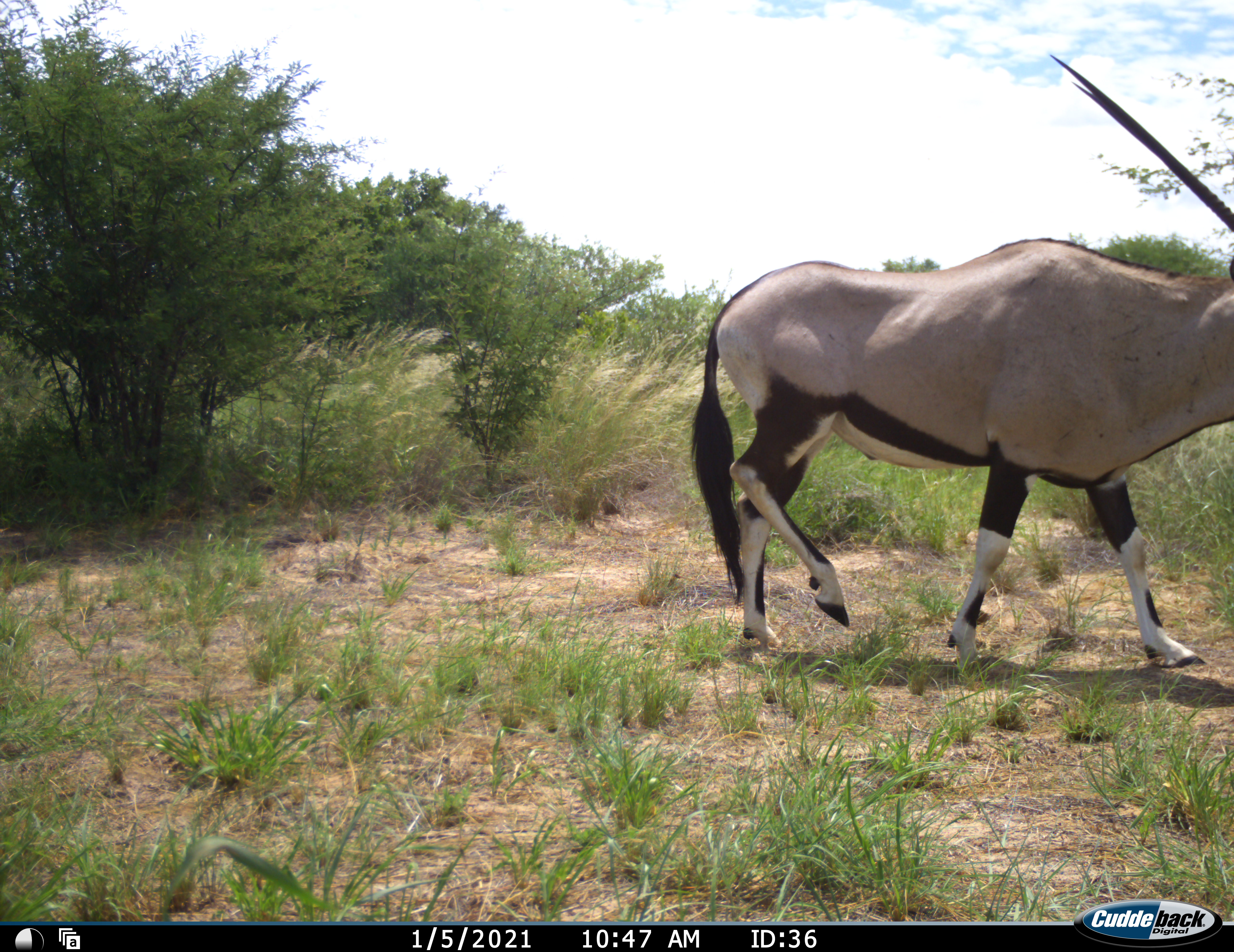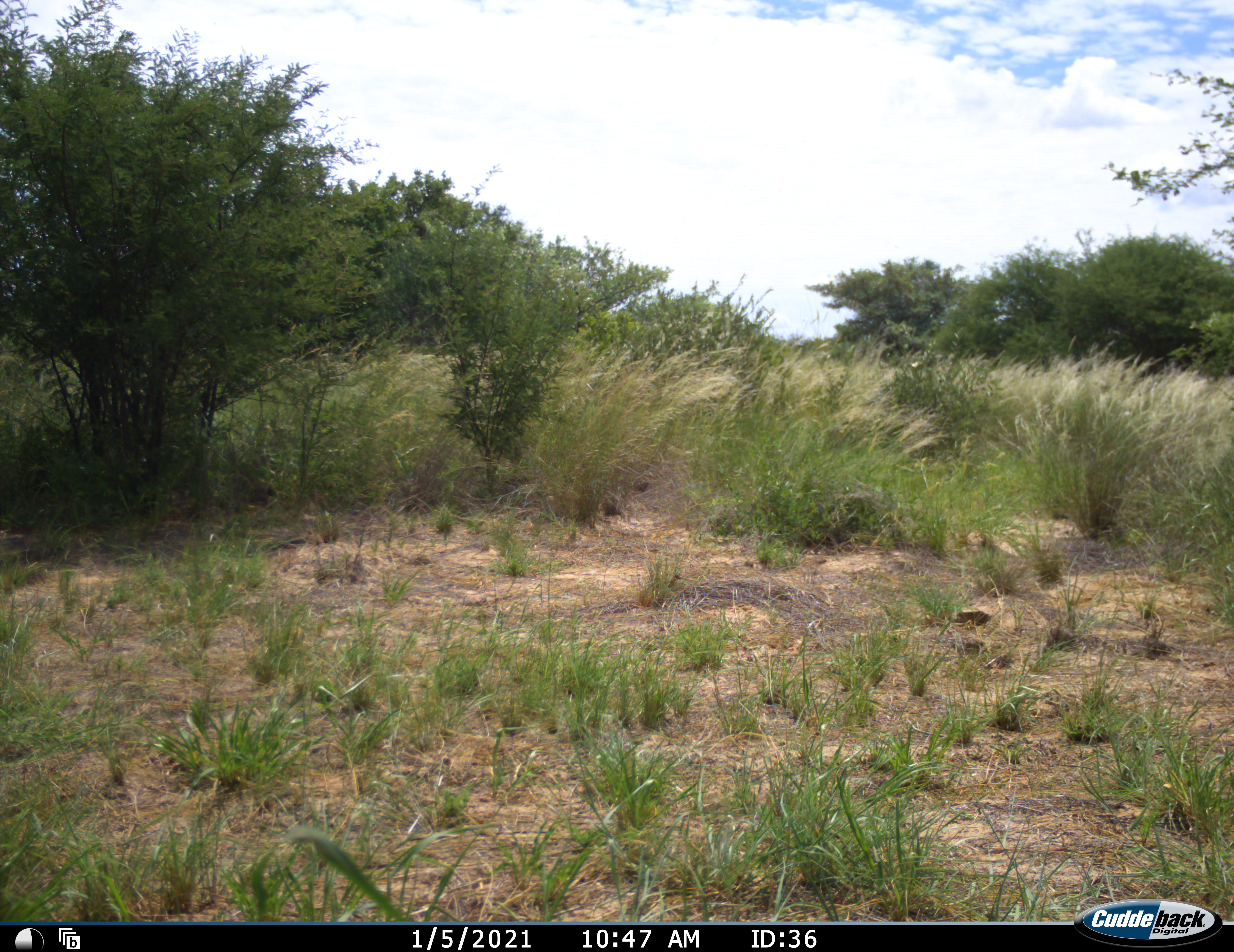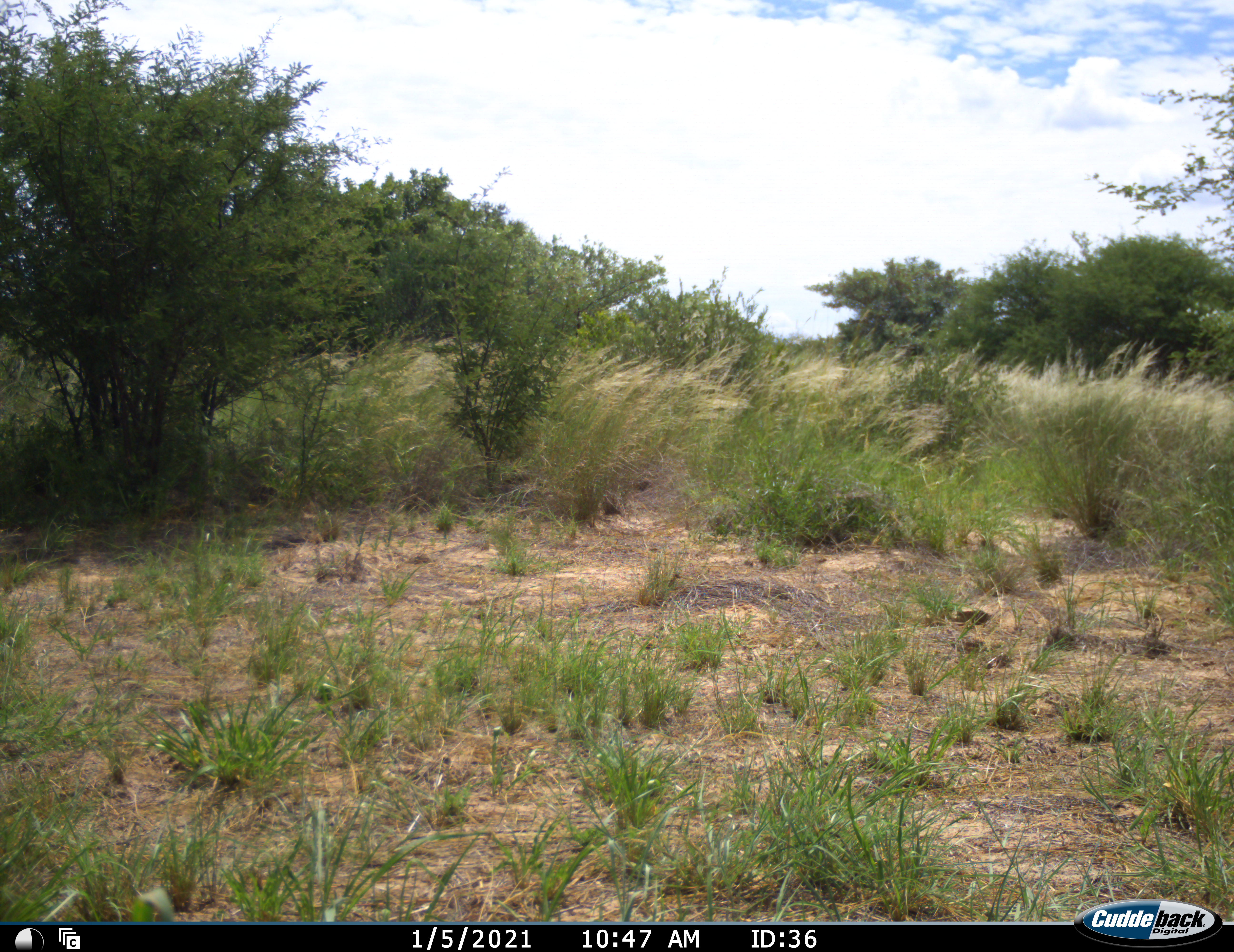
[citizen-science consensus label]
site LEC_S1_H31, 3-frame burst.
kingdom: Animalia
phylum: Chordata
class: Mammalia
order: Artiodactyla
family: Bovidae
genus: Oryx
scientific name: Oryx gazella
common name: gemsbok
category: oryx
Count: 1.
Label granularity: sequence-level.